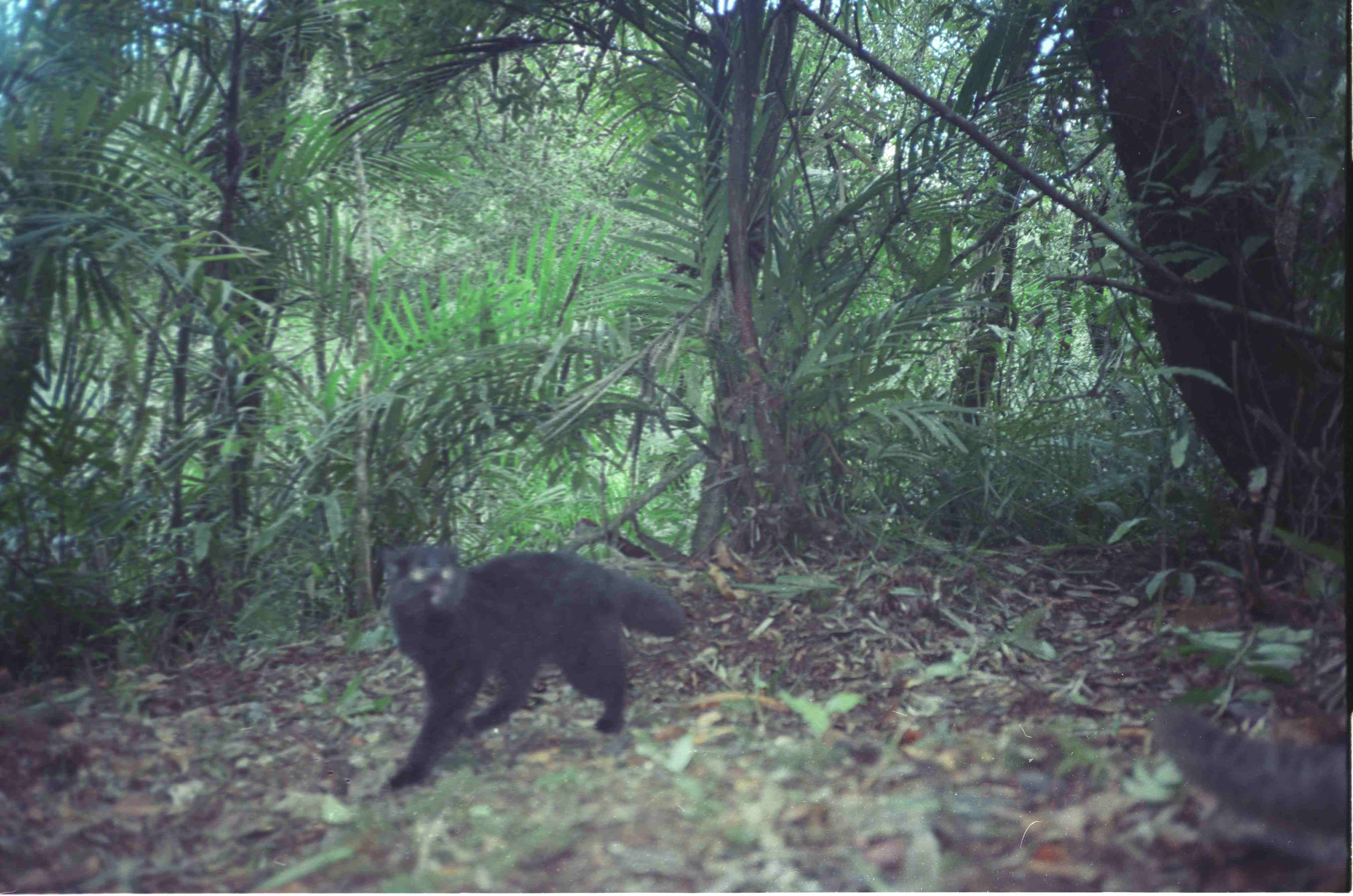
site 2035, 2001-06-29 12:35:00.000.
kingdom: Animalia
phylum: Chordata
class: Mammalia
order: Carnivora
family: Felidae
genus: Pardofelis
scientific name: Pardofelis marmorata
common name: marbled cat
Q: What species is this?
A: Pardofelis marmorata (marbled cat).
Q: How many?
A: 2.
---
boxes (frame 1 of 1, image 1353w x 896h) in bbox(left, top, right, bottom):
pardofelis marmorata: bbox(379, 533, 688, 791); bbox(1149, 700, 1348, 842)